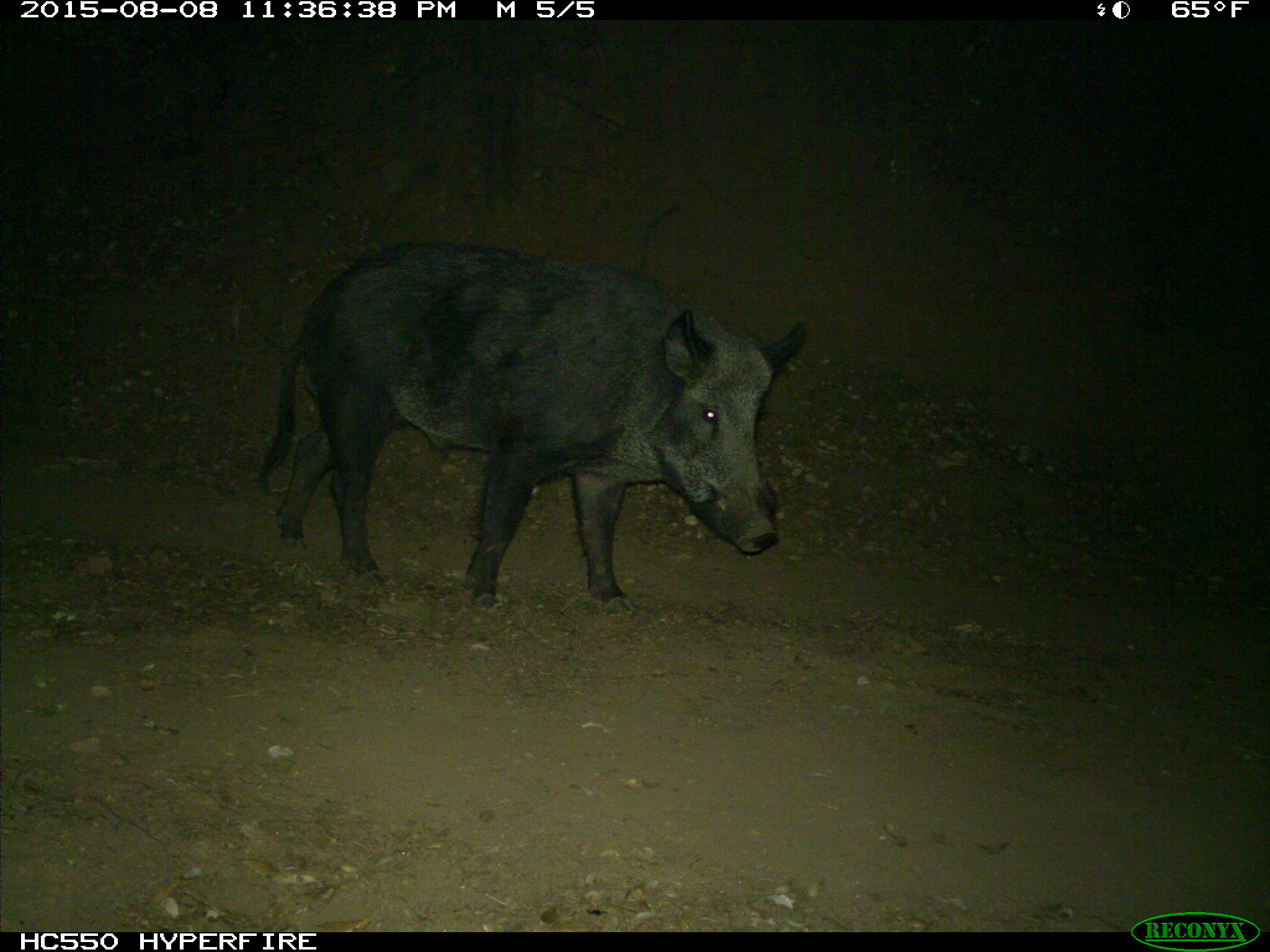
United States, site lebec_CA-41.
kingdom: Animalia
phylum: Chordata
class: Mammalia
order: Artiodactyla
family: Suidae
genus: Sus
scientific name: Sus scrofa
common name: wild boar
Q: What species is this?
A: Sus scrofa (wild boar).